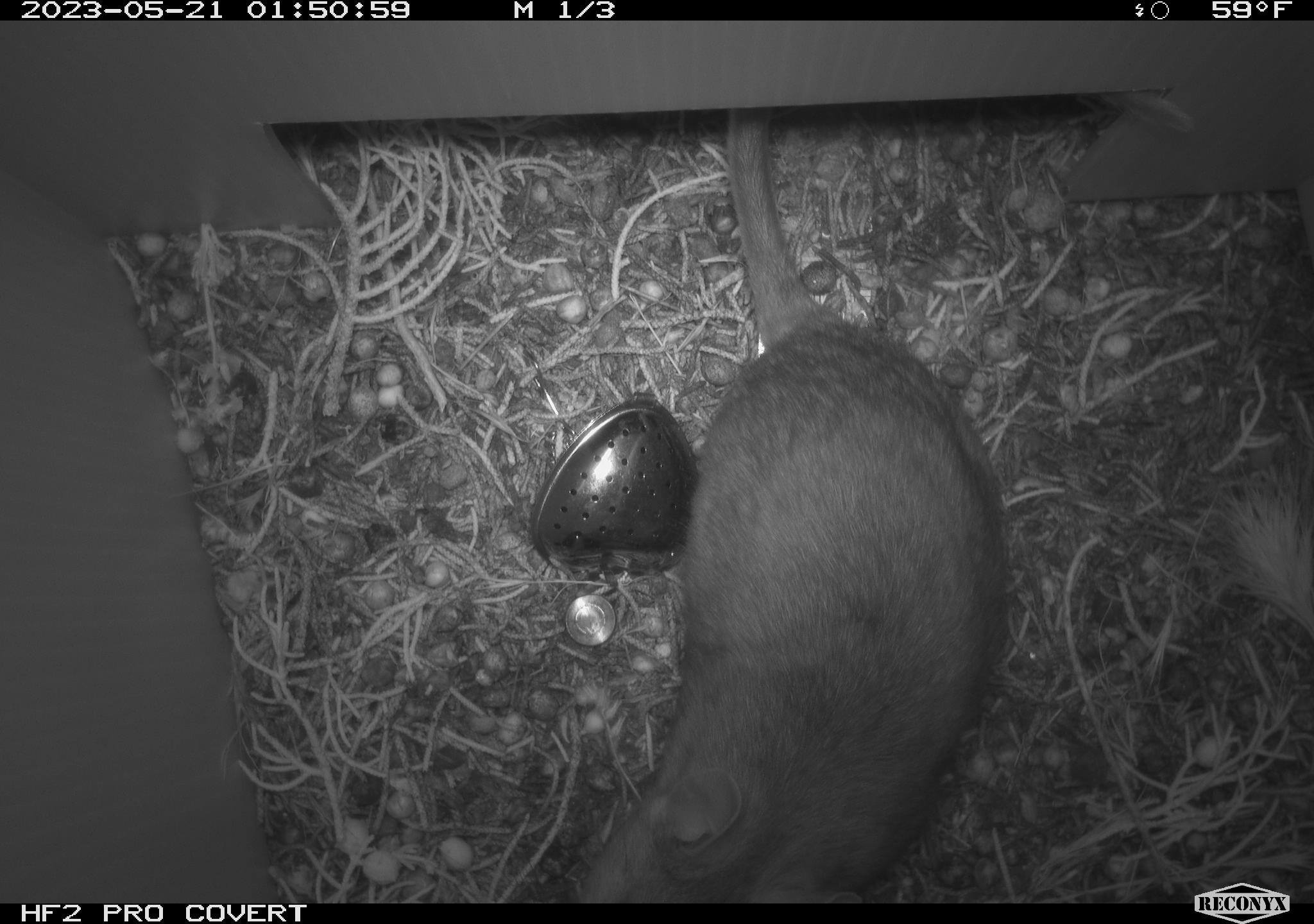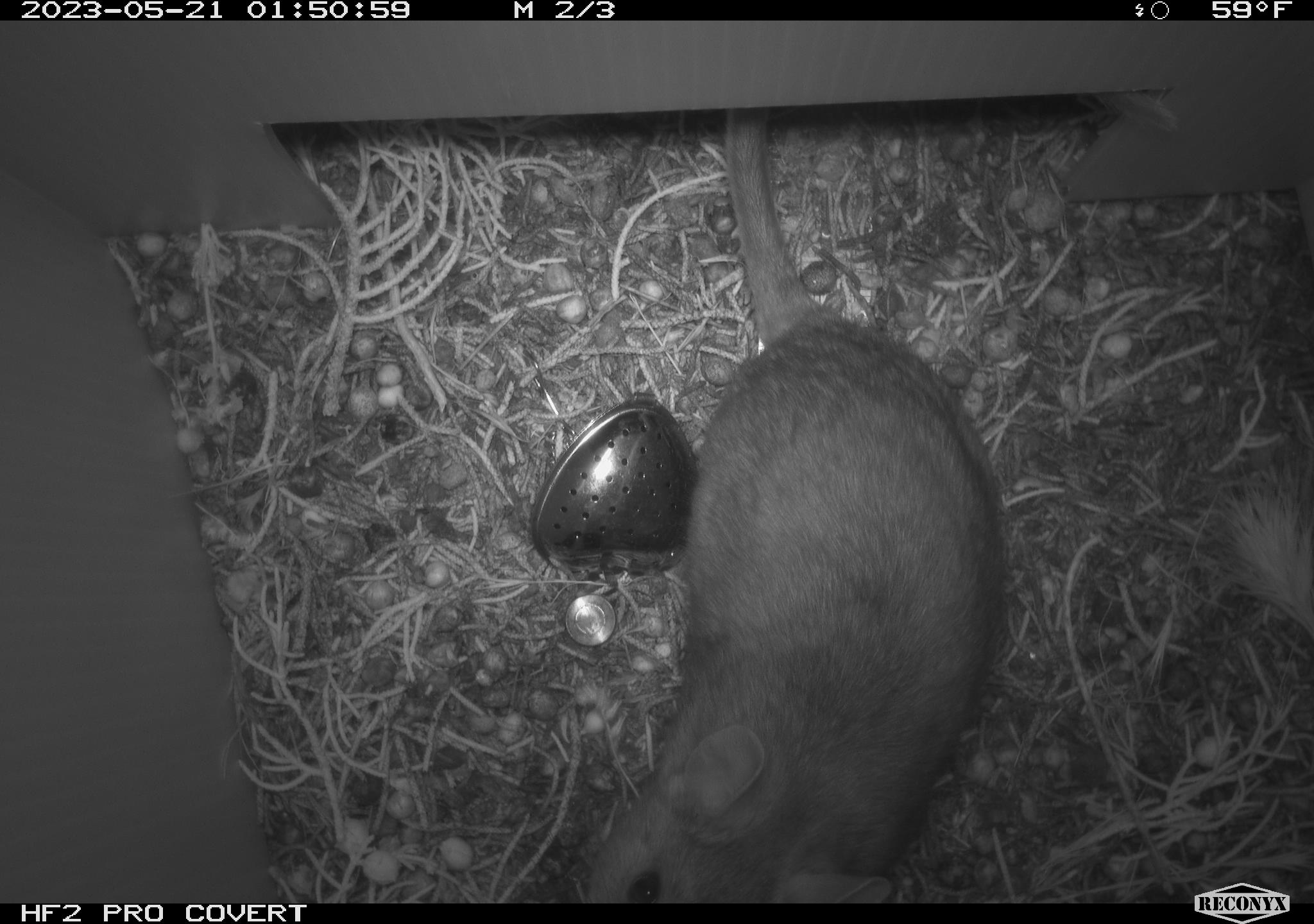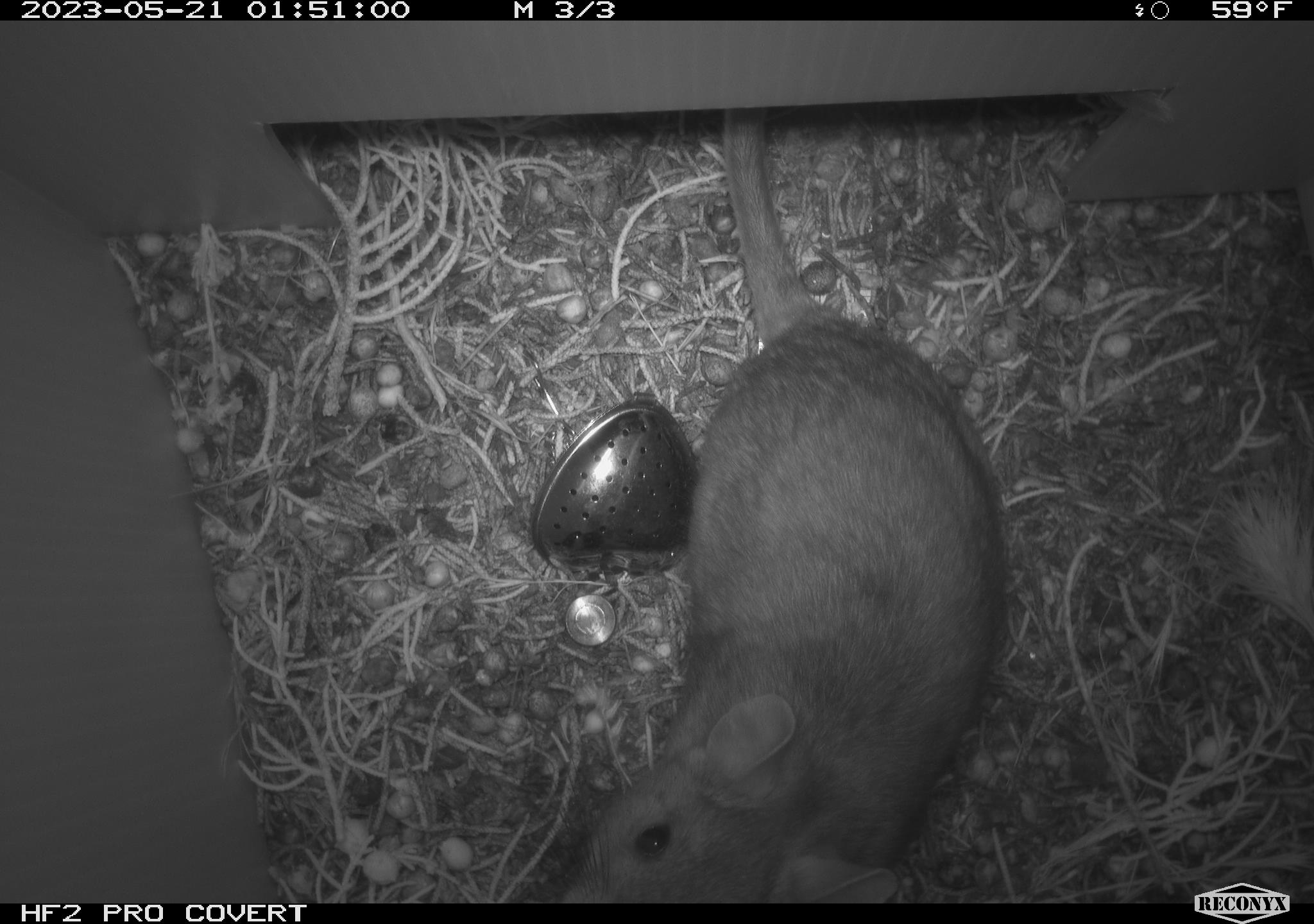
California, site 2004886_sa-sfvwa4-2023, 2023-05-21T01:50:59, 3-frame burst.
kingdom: Animalia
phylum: Chordata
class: Mammalia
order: Rodentia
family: Cricetidae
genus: Neotoma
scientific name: Neotoma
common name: pack rat or woodrat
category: neotoma species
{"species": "neotoma species (pack rat or woodrat) (Neotoma)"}